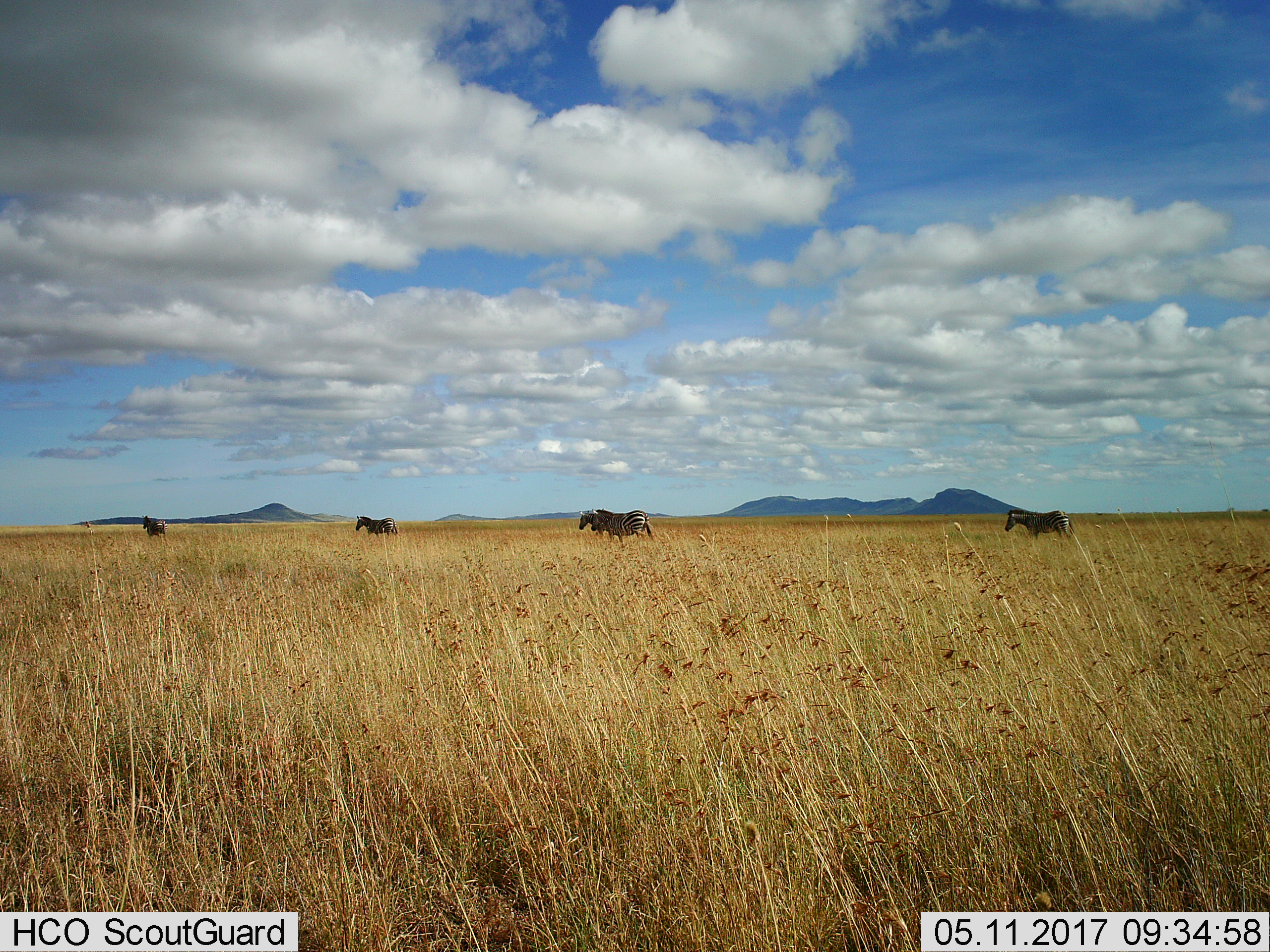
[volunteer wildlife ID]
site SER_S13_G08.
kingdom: Animalia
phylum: Chordata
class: Mammalia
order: Perissodactyla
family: Equidae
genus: Equus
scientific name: Equus quagga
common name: plains zebra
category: zebraplains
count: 5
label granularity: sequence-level